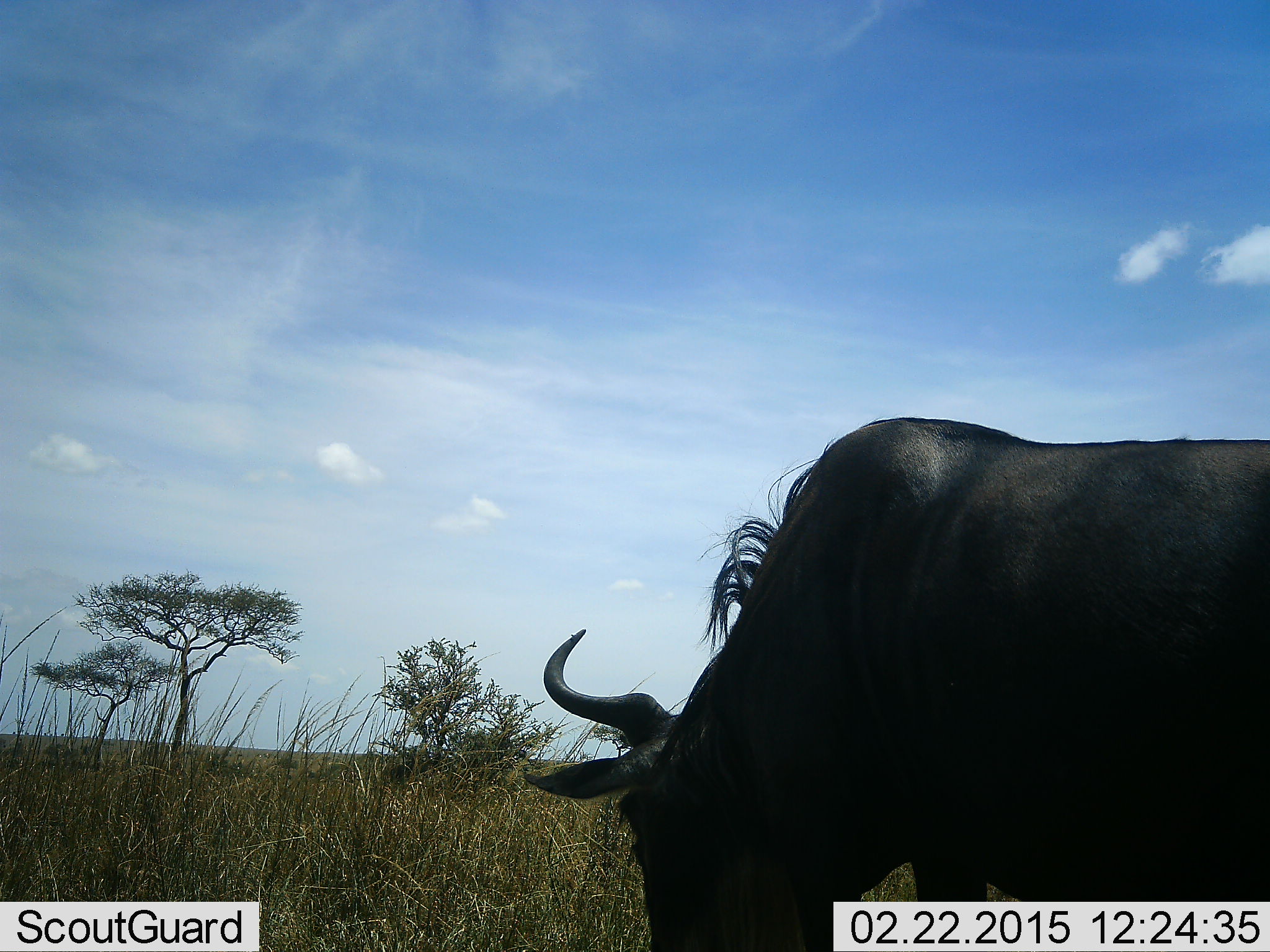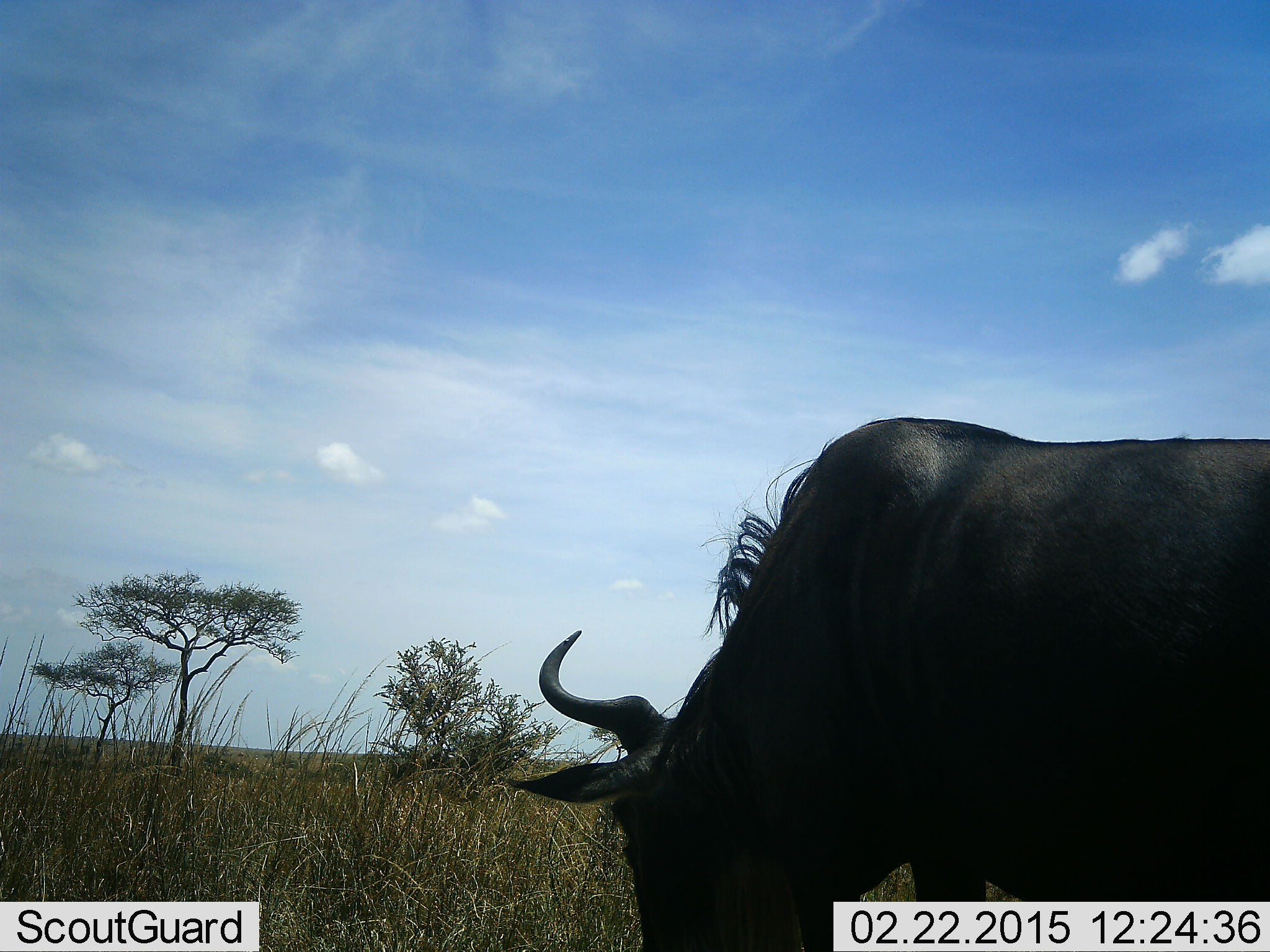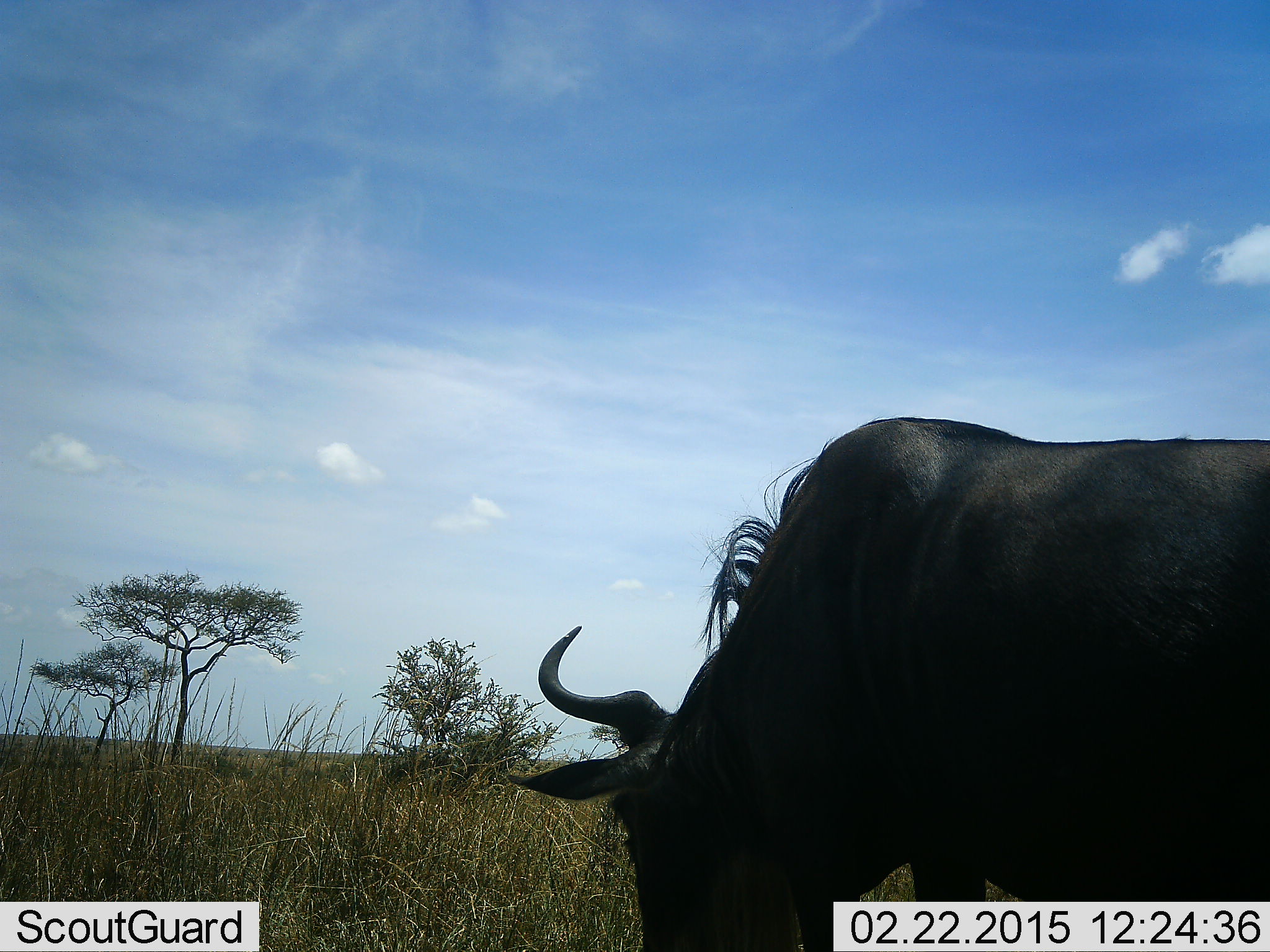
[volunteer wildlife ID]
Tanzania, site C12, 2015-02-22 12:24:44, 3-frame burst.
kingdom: Animalia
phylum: Chordata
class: Mammalia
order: Artiodactyla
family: Bovidae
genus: Connochaetes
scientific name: Connochaetes taurinus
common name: blue wildebeest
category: wildebeest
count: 1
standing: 30%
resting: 0%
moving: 0%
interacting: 0%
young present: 0%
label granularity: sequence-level